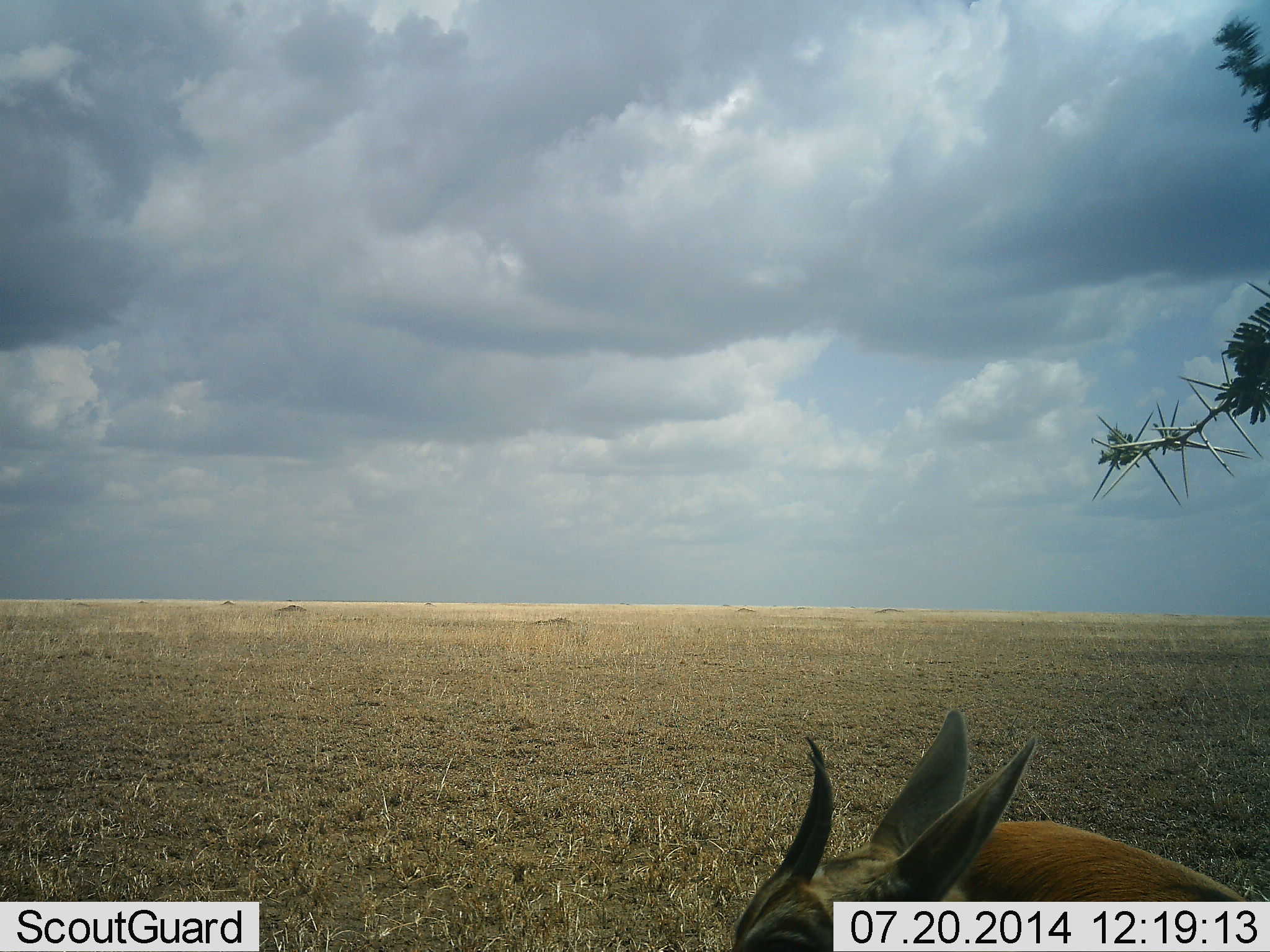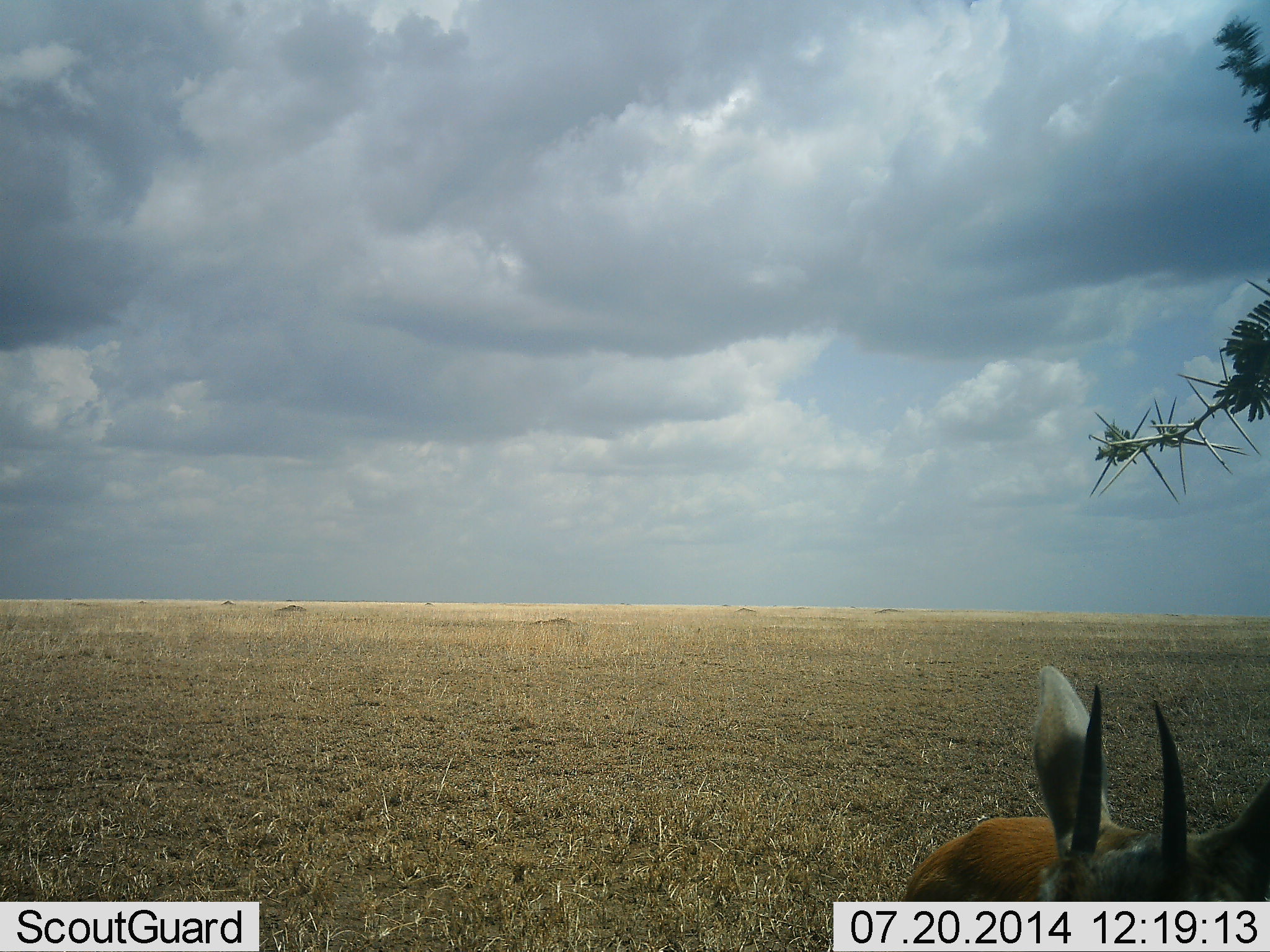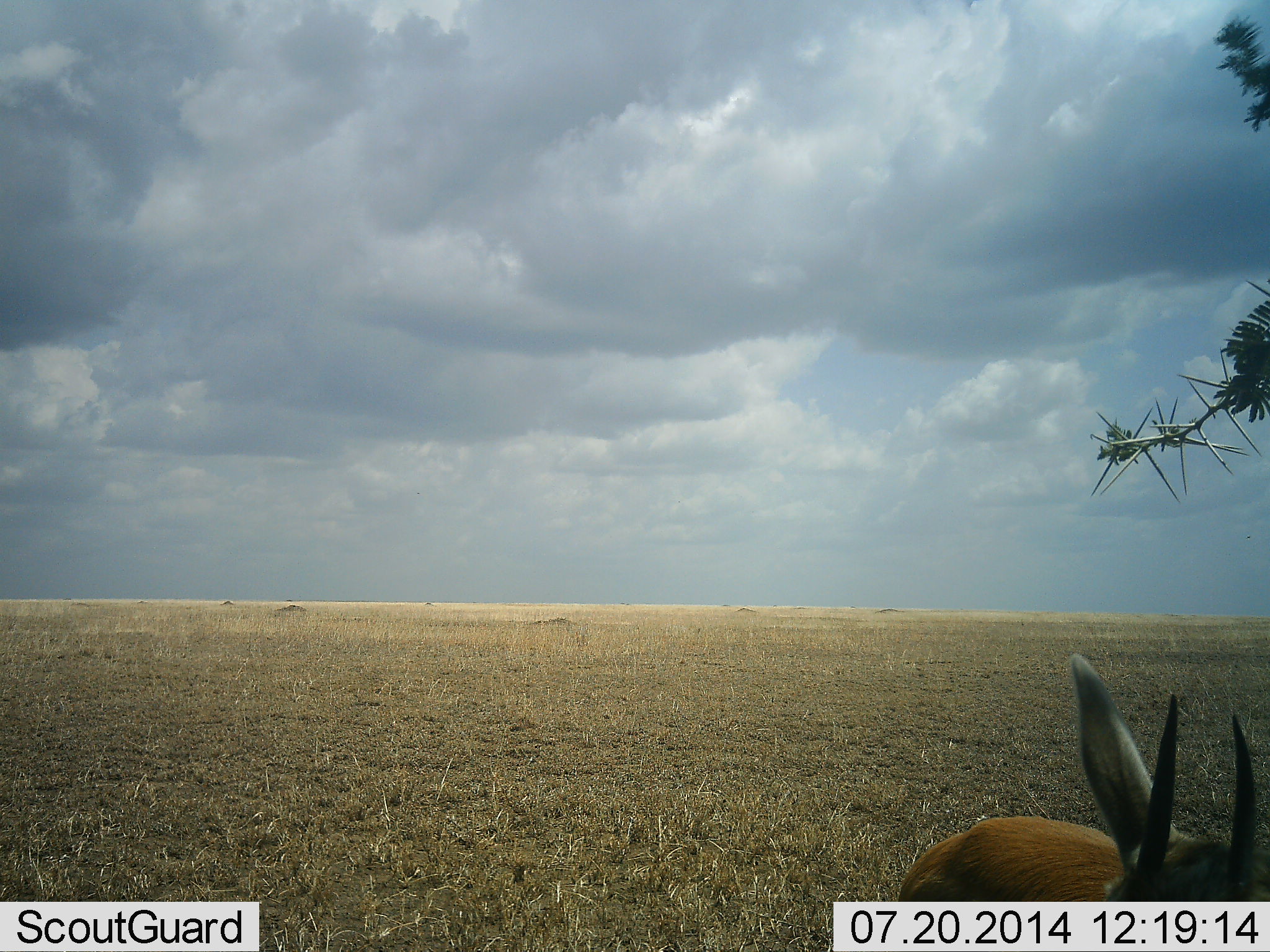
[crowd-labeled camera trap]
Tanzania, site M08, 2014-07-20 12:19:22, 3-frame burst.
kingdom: Animalia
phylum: Chordata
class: Mammalia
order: Artiodactyla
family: Bovidae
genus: Eudorcas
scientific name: Eudorcas thomsonii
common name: thomson's gazelle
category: gazellethomsons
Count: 1.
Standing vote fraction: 70%.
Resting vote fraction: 30%.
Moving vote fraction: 0%.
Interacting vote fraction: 0%.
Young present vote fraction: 0%.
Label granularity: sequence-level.